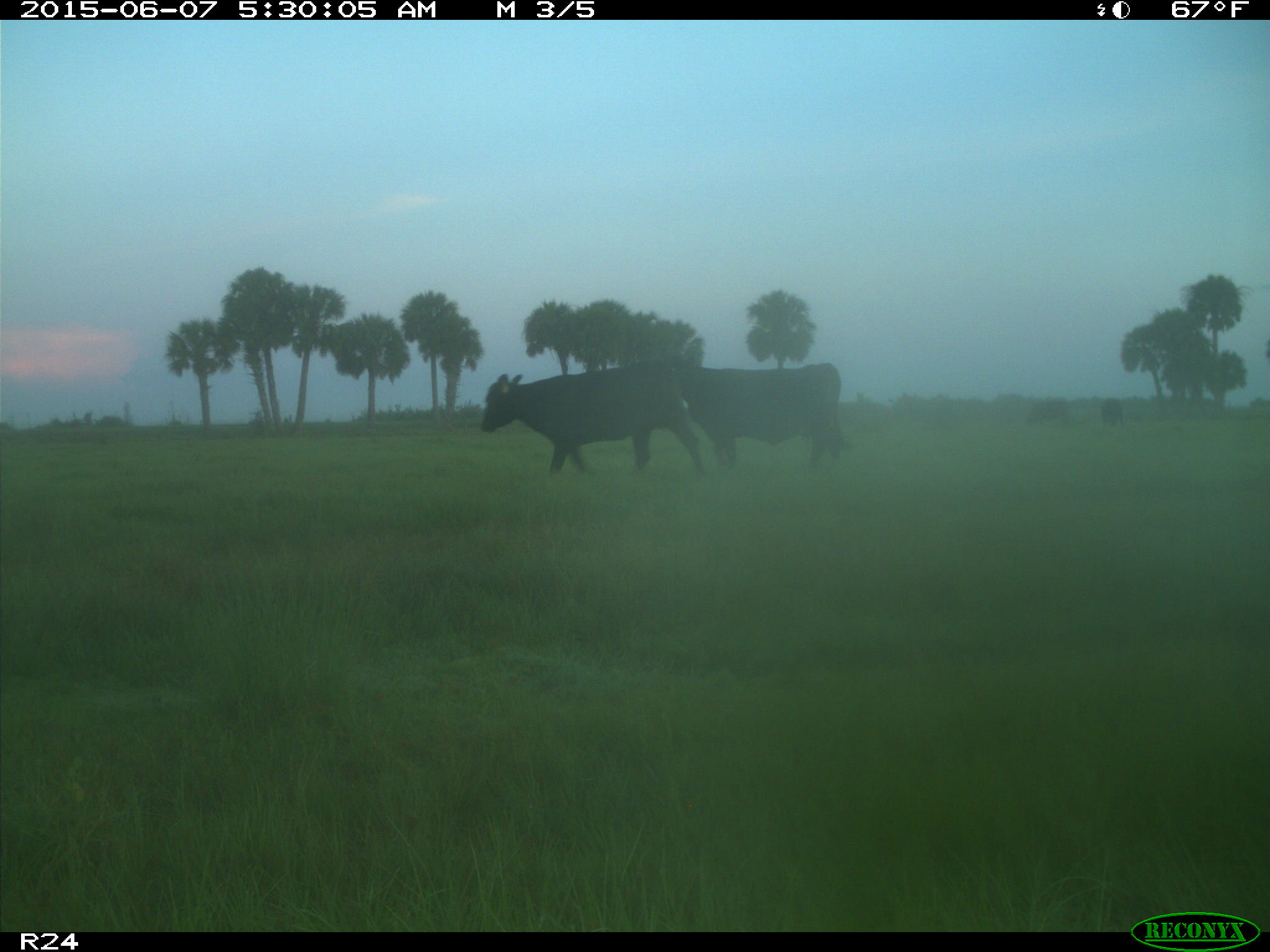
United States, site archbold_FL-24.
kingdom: Animalia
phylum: Chordata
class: Mammalia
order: Artiodactyla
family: Bovidae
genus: Bos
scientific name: Bos taurus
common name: domestic cow